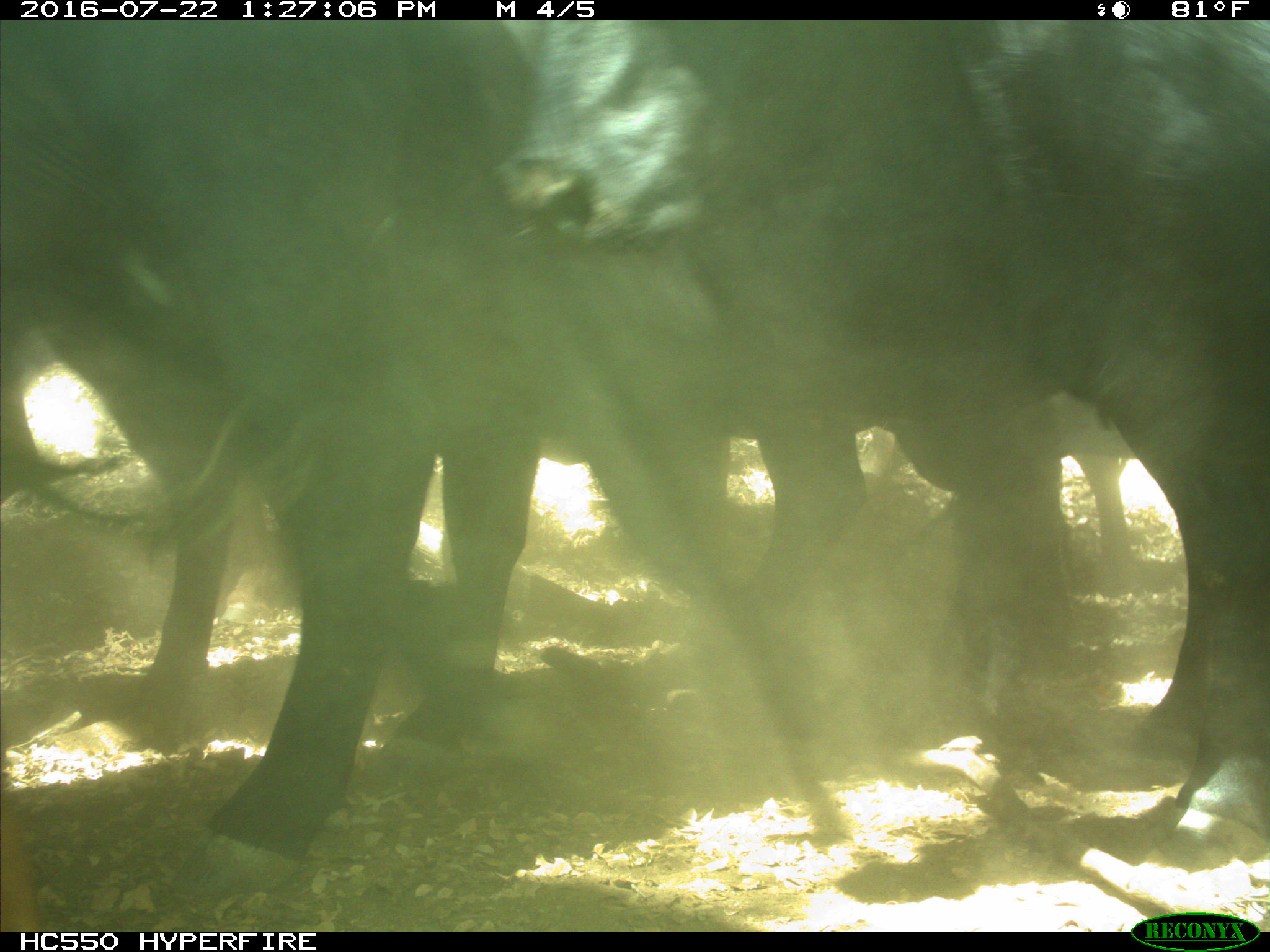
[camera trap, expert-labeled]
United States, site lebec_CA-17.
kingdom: Animalia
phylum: Chordata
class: Mammalia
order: Artiodactyla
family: Bovidae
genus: Bos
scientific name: Bos taurus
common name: domestic cow